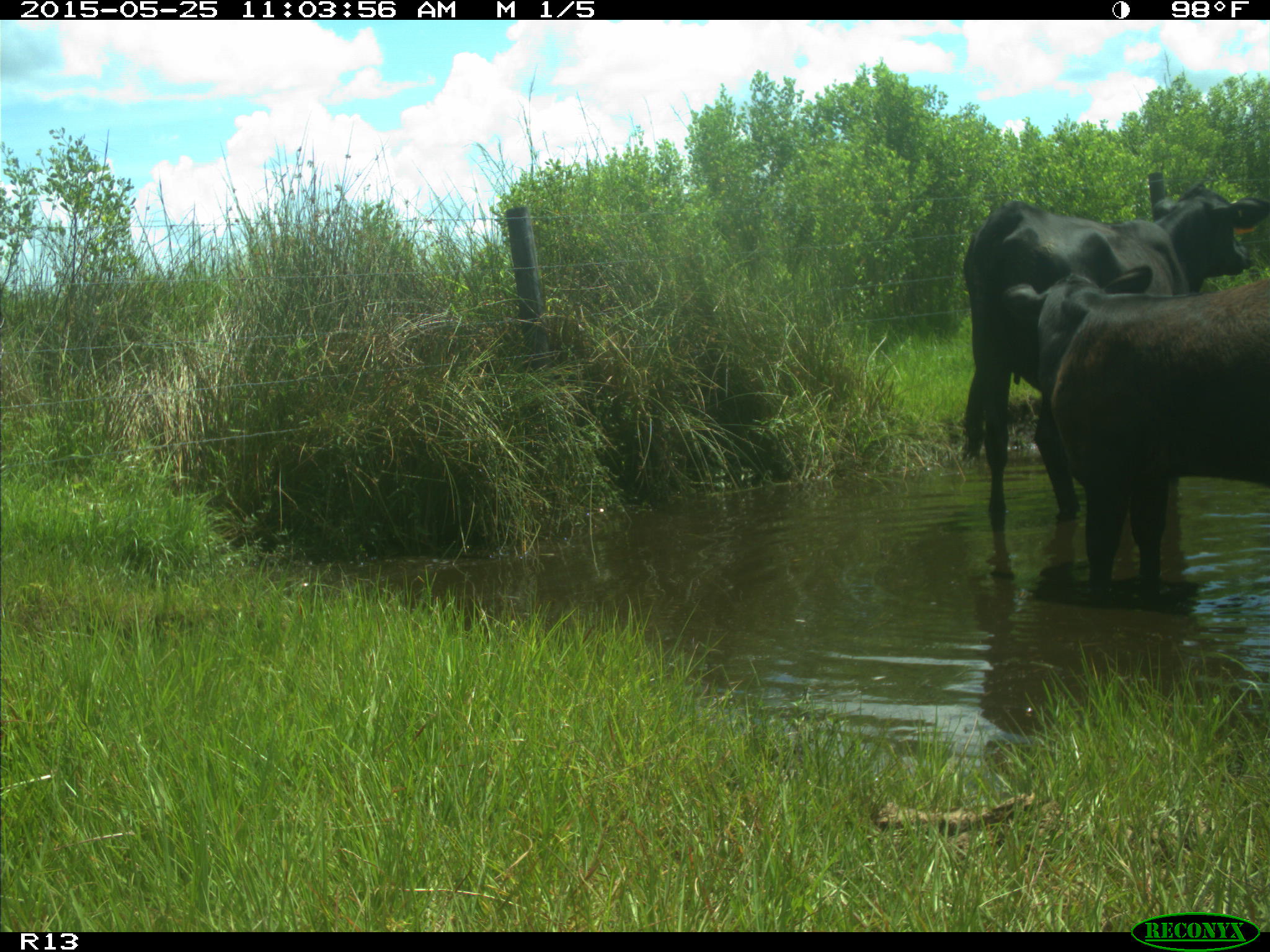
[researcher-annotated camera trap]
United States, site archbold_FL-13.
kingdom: Animalia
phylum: Chordata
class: Mammalia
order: Artiodactyla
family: Bovidae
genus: Bos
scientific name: Bos taurus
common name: domestic cow